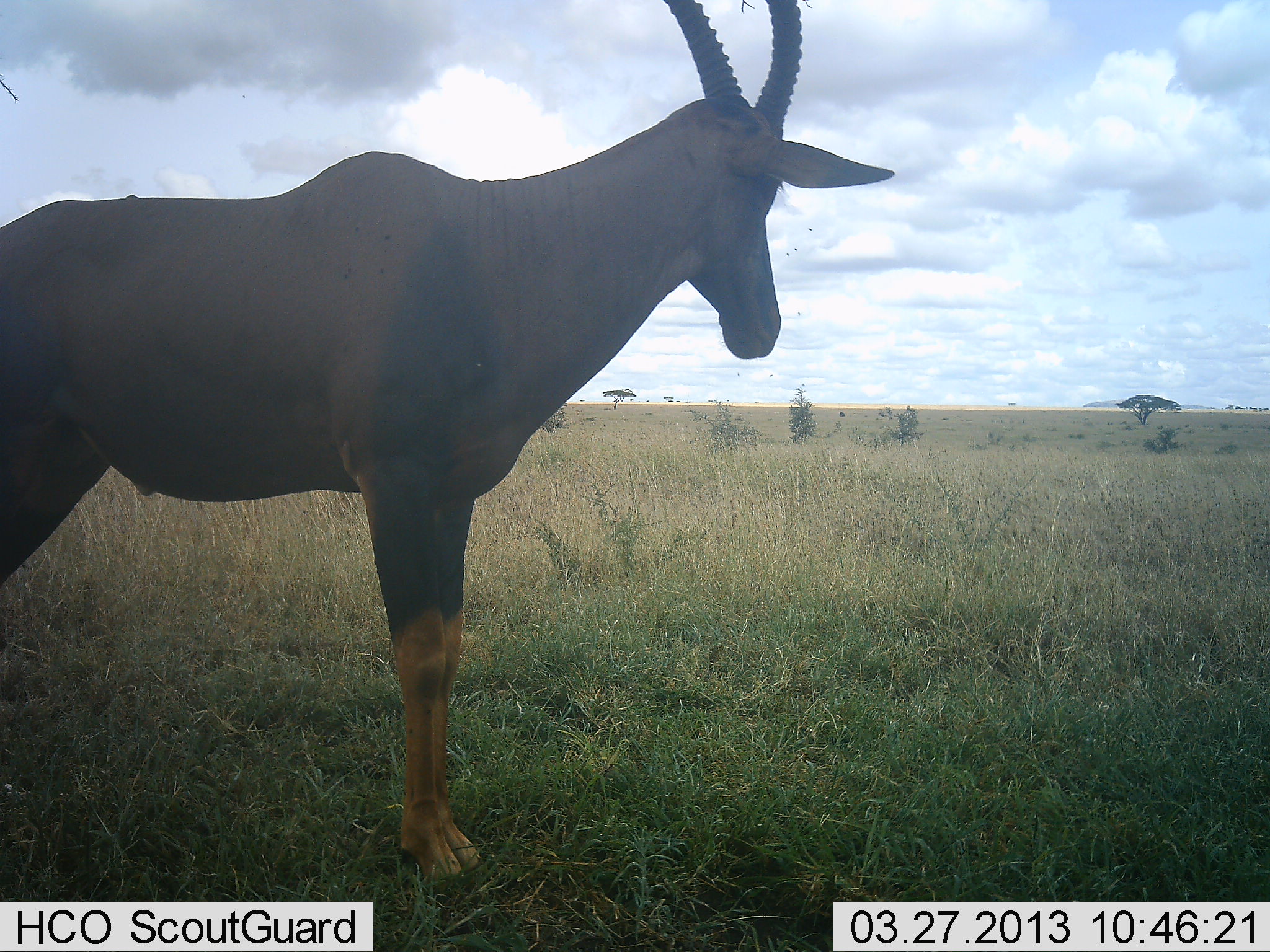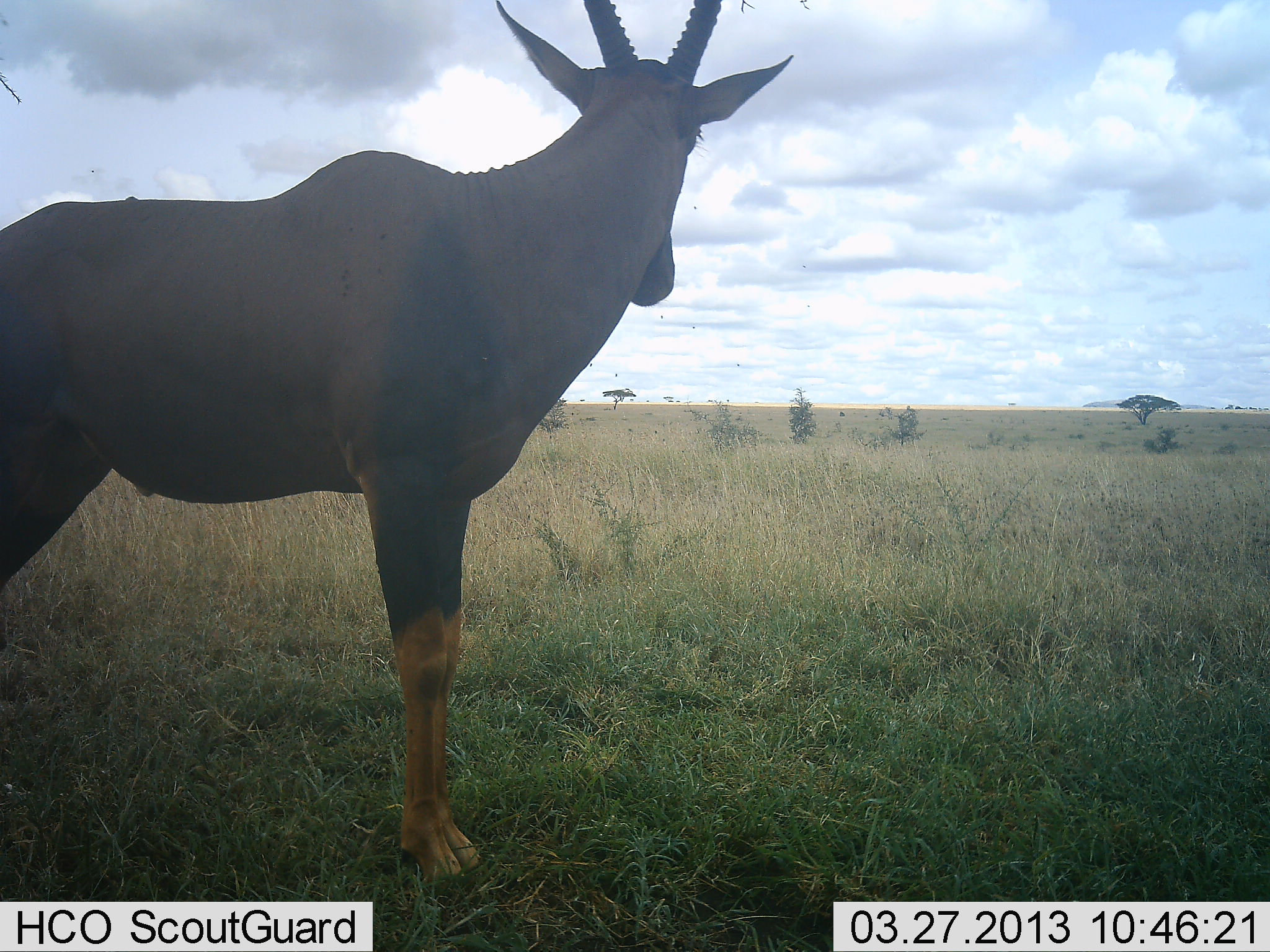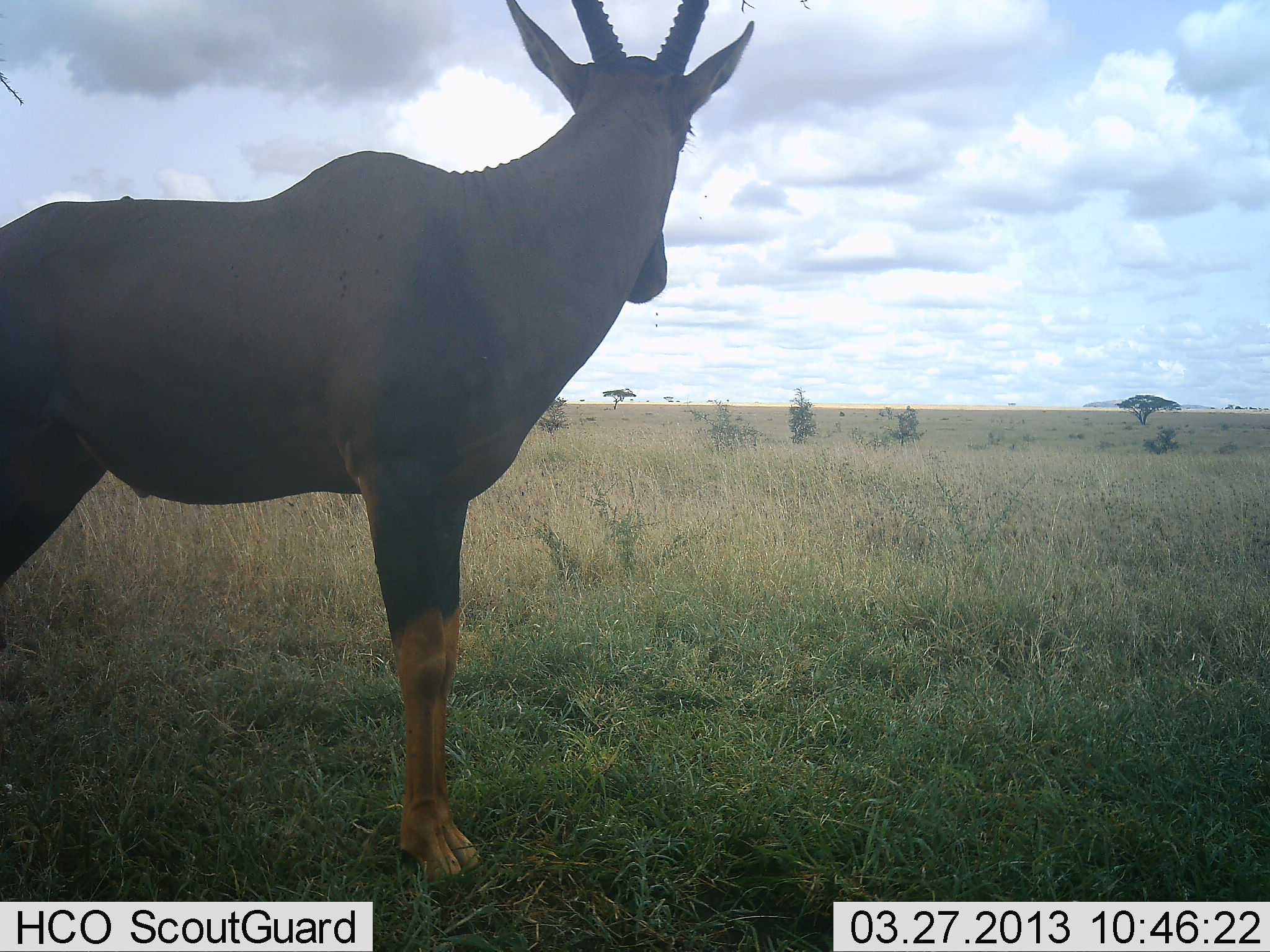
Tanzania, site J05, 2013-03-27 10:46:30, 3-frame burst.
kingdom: Animalia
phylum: Chordata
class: Mammalia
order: Artiodactyla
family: Bovidae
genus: Damaliscus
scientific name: Damaliscus lunatus jimela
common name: topi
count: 1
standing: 100%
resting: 0%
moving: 6%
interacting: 0%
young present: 0%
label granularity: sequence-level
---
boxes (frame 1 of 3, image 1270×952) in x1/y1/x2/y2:
animal: 2/0/894/890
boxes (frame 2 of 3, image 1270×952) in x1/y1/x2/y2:
animal: 0/2/793/890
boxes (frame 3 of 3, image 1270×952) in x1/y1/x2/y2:
animal: 1/0/758/896